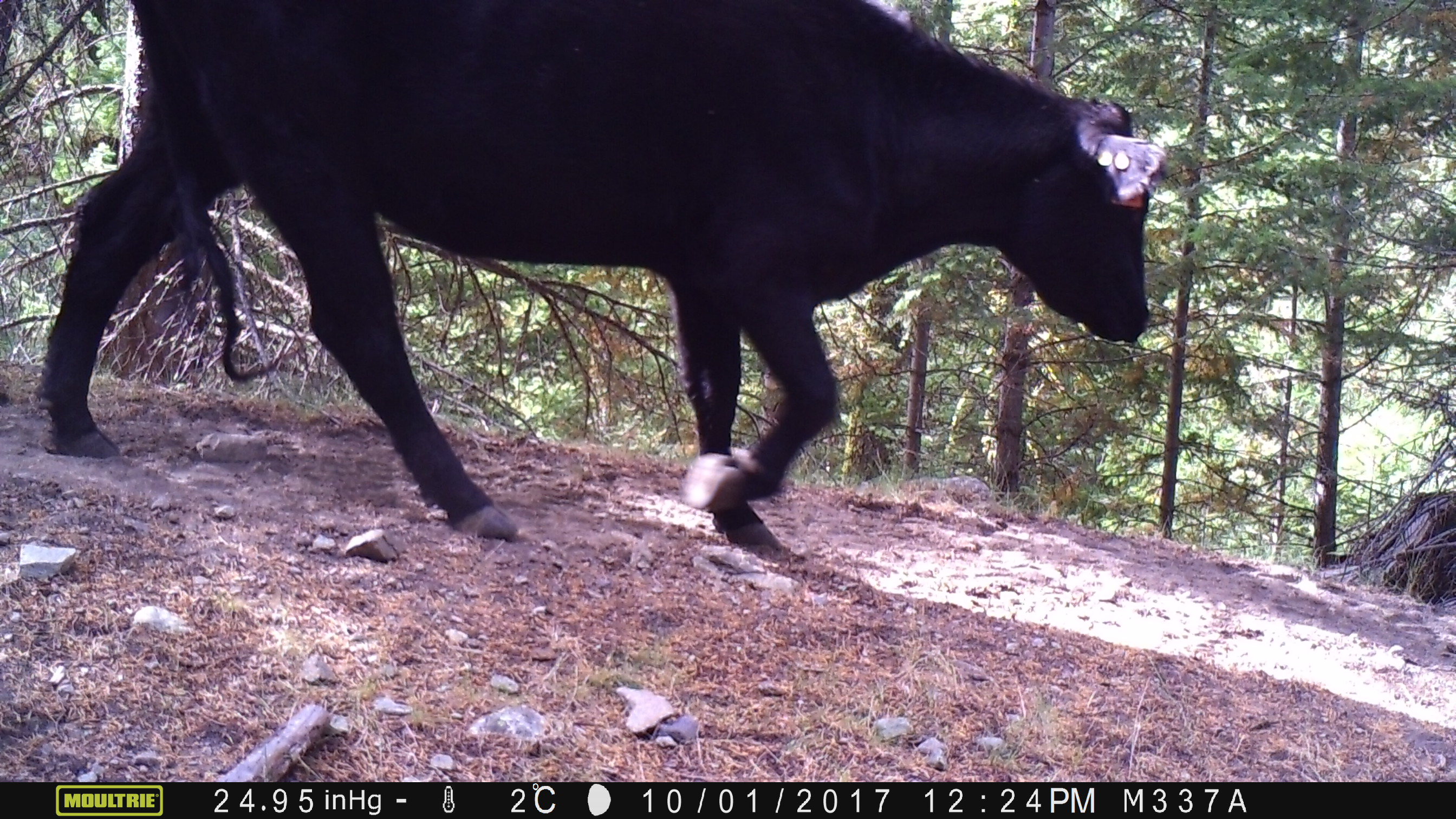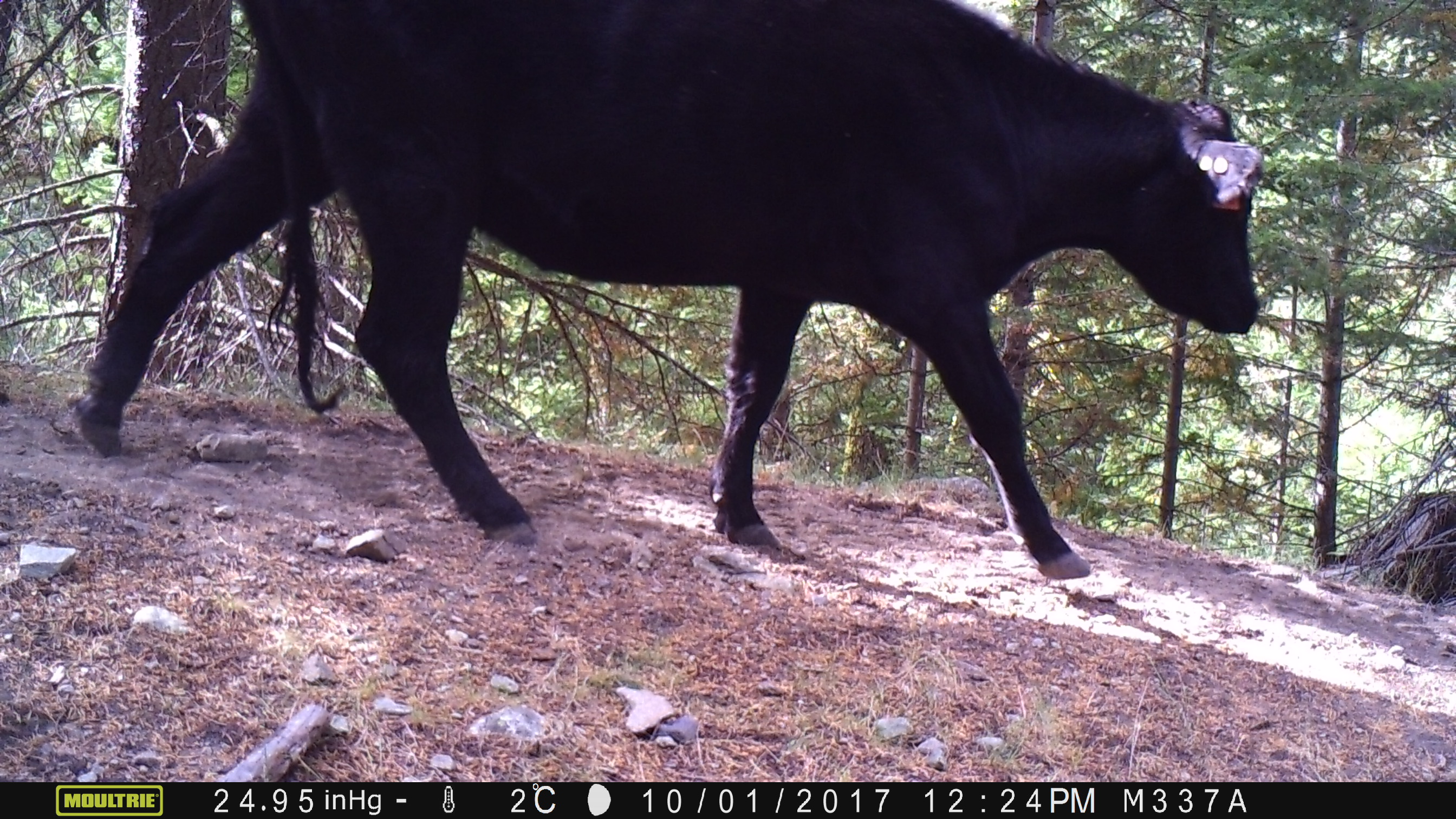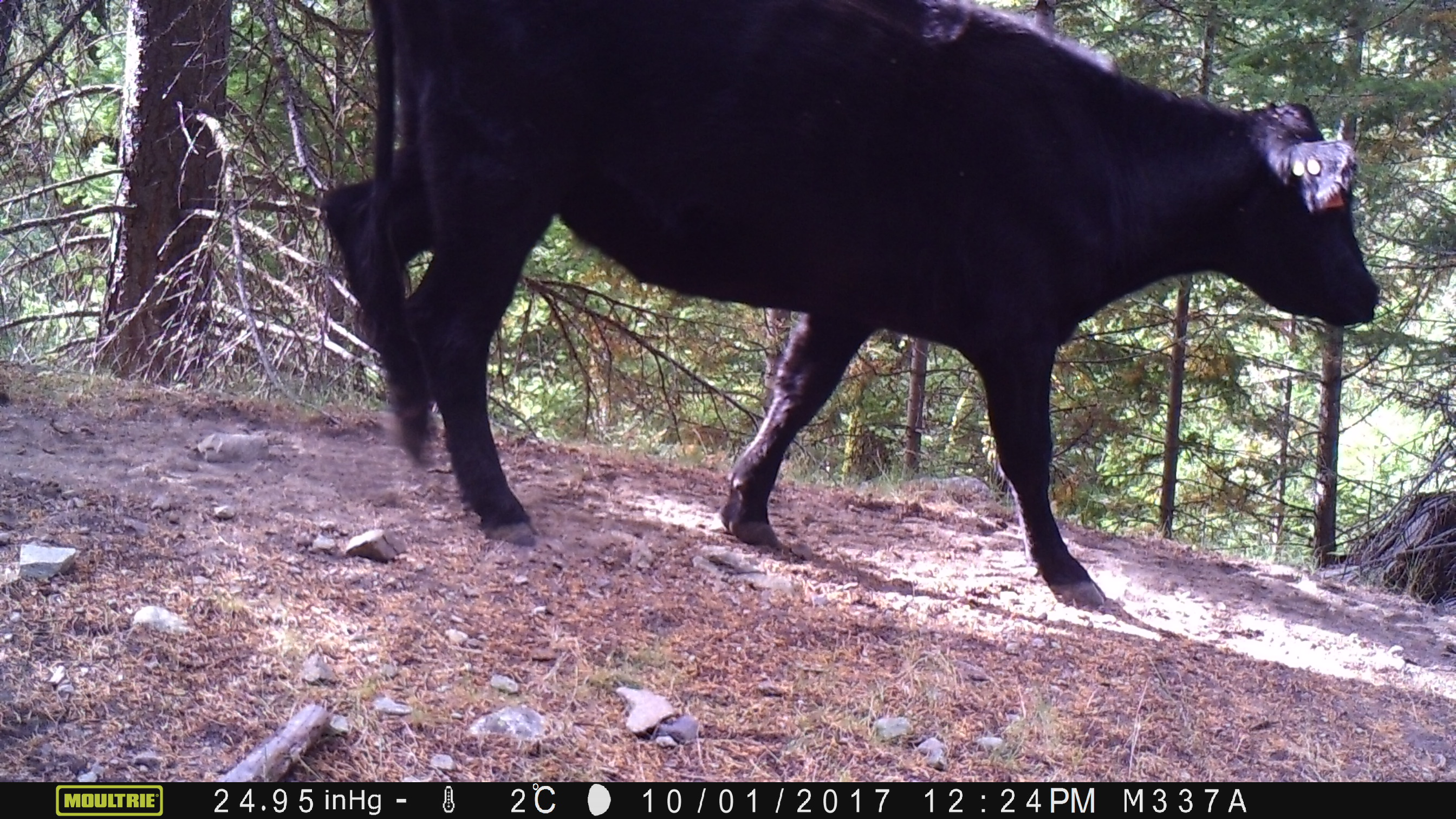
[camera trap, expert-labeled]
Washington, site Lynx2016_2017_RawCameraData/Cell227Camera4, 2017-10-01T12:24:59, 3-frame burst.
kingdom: Animalia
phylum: Chordata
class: Mammalia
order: Artiodactyla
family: Bovidae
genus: Bos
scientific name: Bos taurus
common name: domestic cattle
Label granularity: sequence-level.